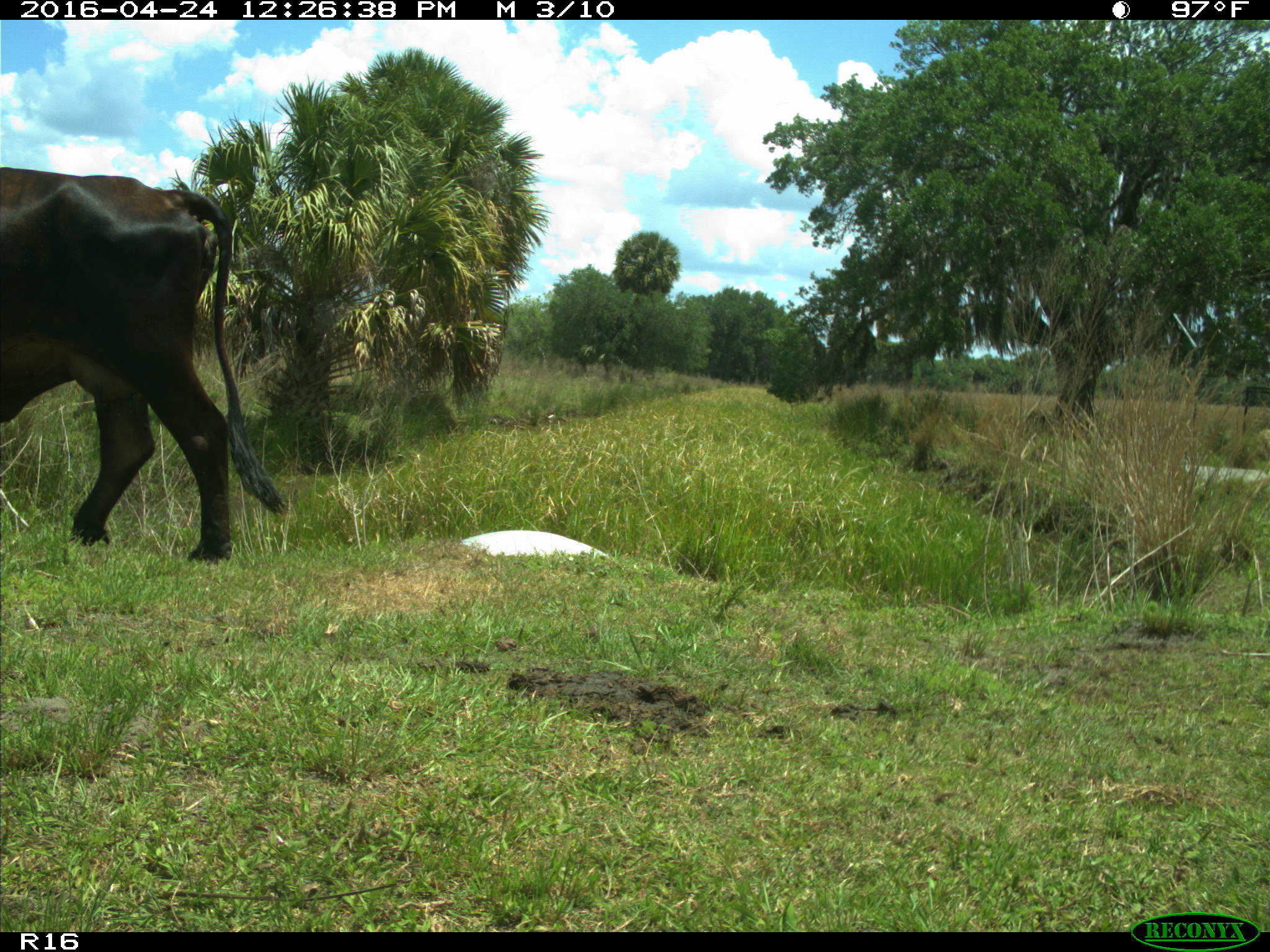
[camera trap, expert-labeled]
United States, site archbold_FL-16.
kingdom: Animalia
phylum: Chordata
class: Mammalia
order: Artiodactyla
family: Bovidae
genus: Bos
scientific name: Bos taurus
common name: domestic cow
Bos taurus (domestic cow).